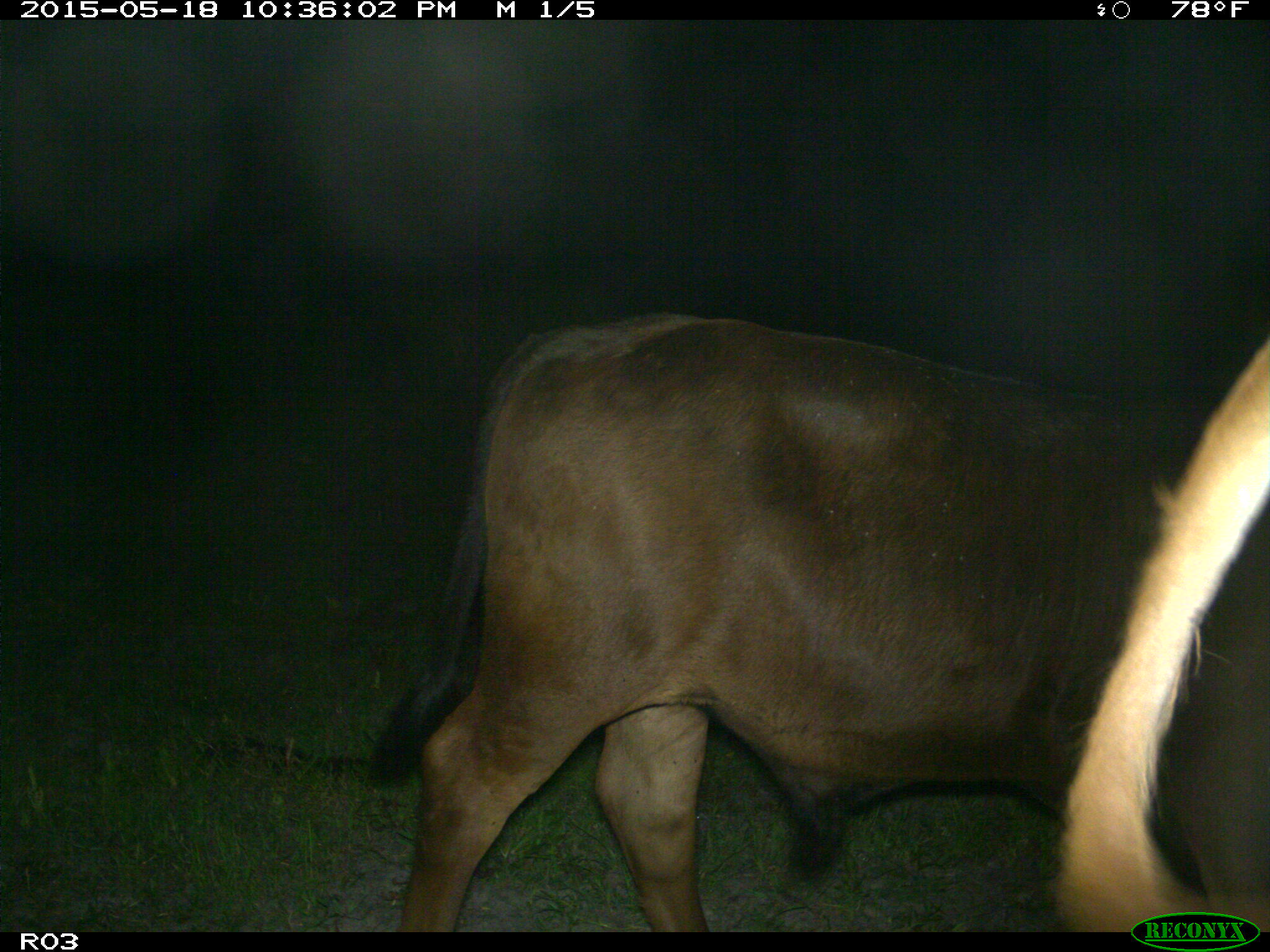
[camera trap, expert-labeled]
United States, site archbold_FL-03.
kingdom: Animalia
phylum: Chordata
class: Mammalia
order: Artiodactyla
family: Bovidae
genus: Bos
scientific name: Bos taurus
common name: domestic cow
Bos taurus (domestic cow).